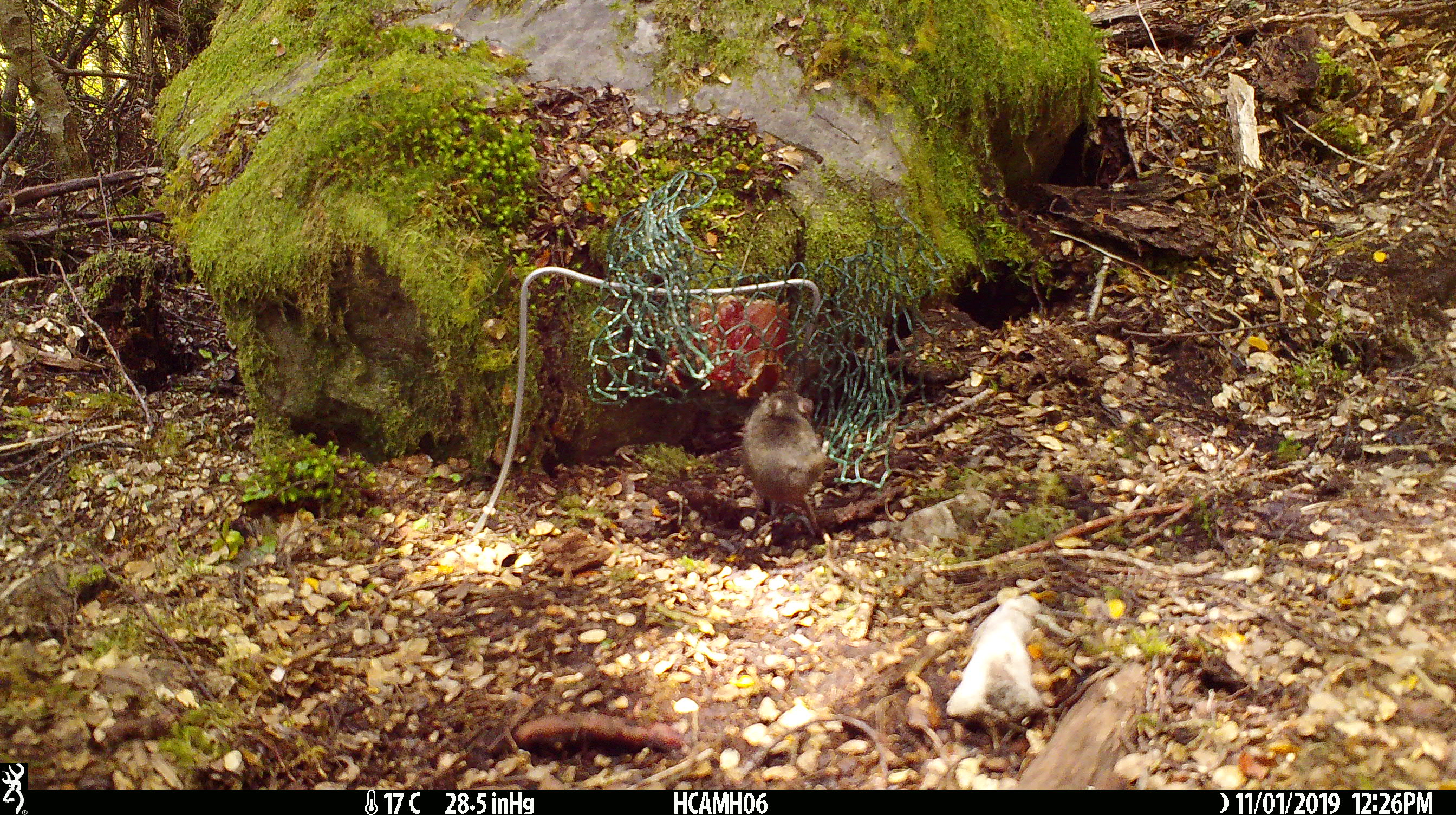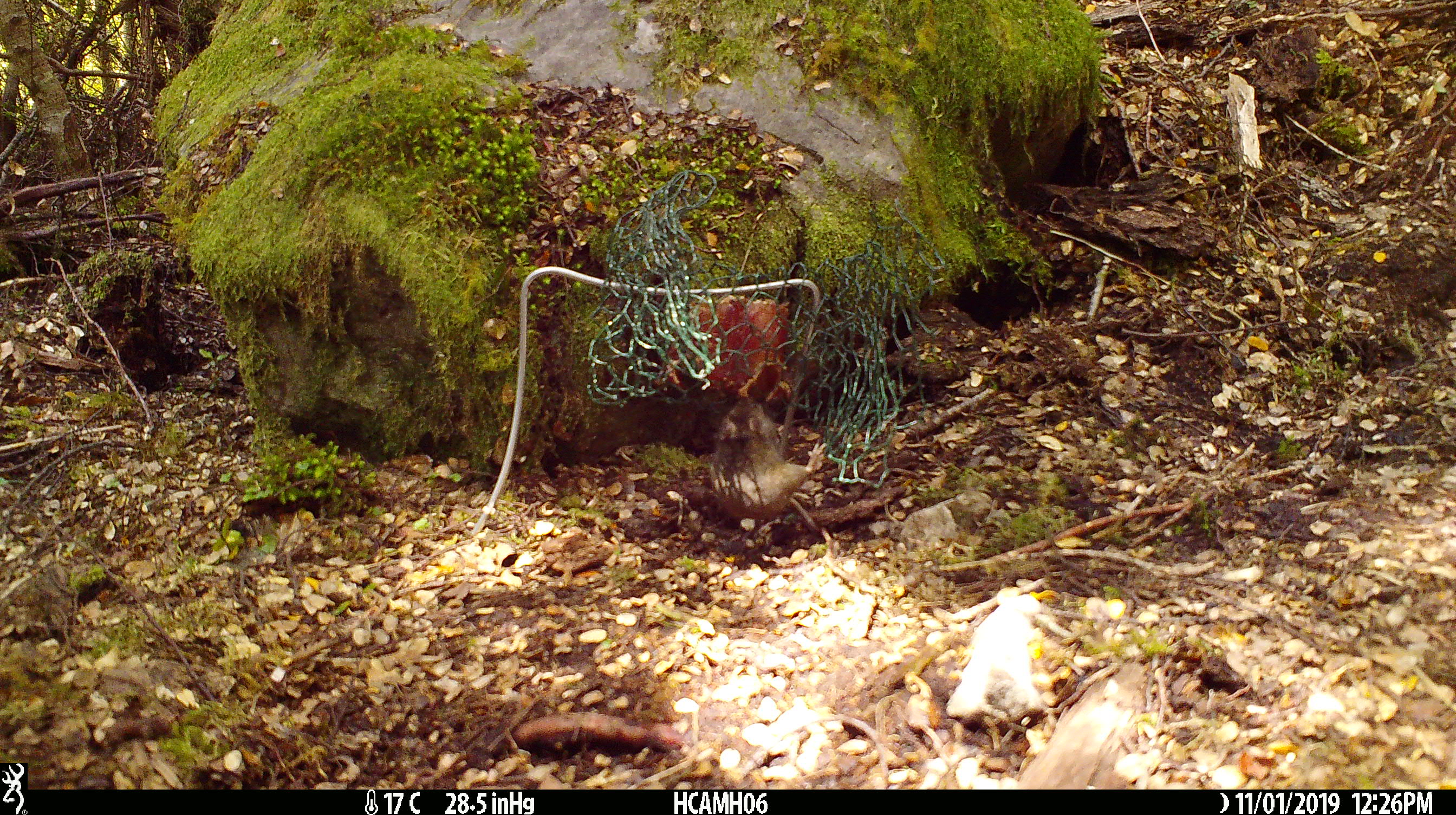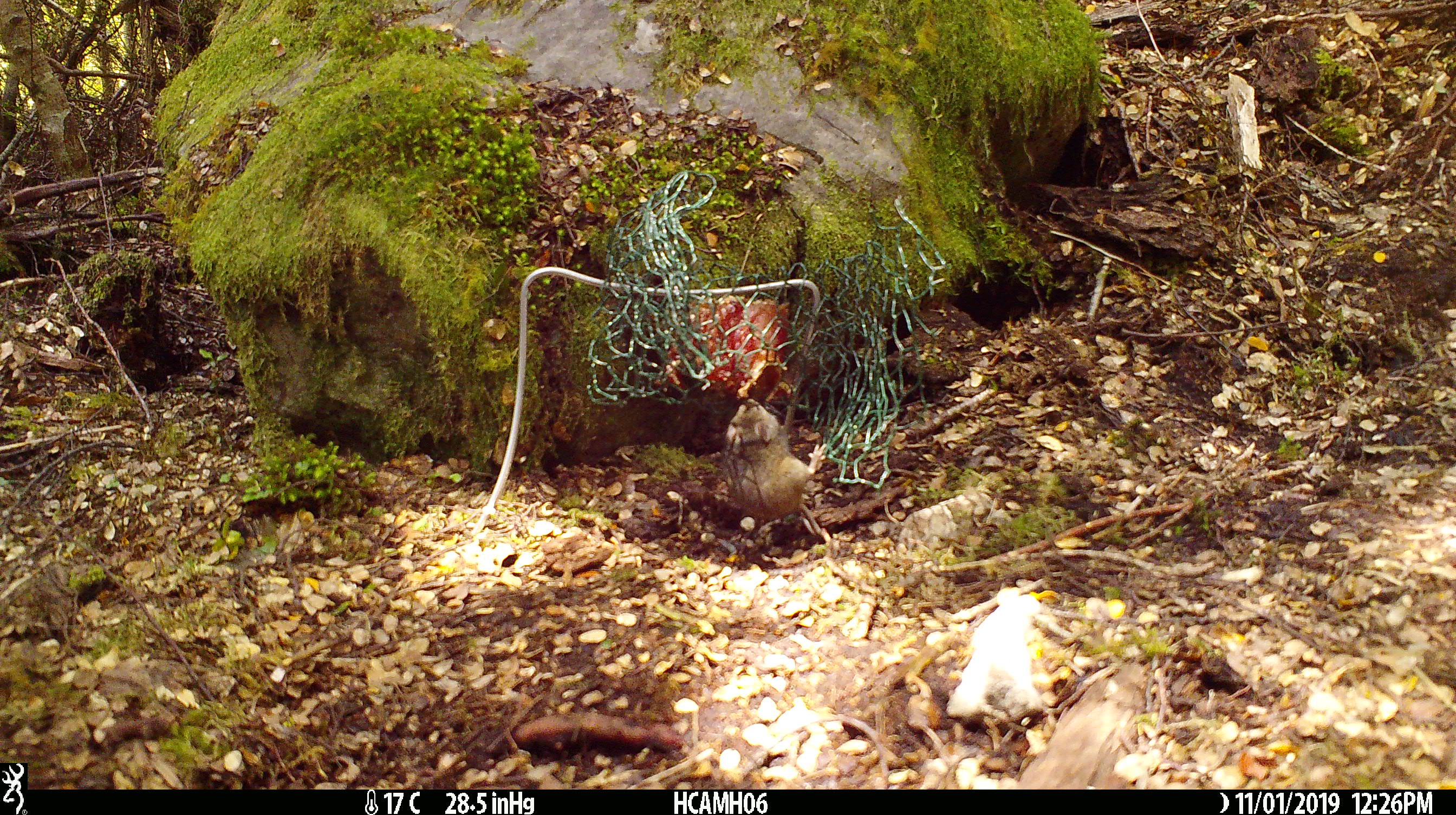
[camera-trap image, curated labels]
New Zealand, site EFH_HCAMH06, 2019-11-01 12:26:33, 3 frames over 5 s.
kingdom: Animalia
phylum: Chordata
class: Mammalia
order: Rodentia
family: Muridae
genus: Mus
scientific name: Mus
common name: mouse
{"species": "mouse (Mus)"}